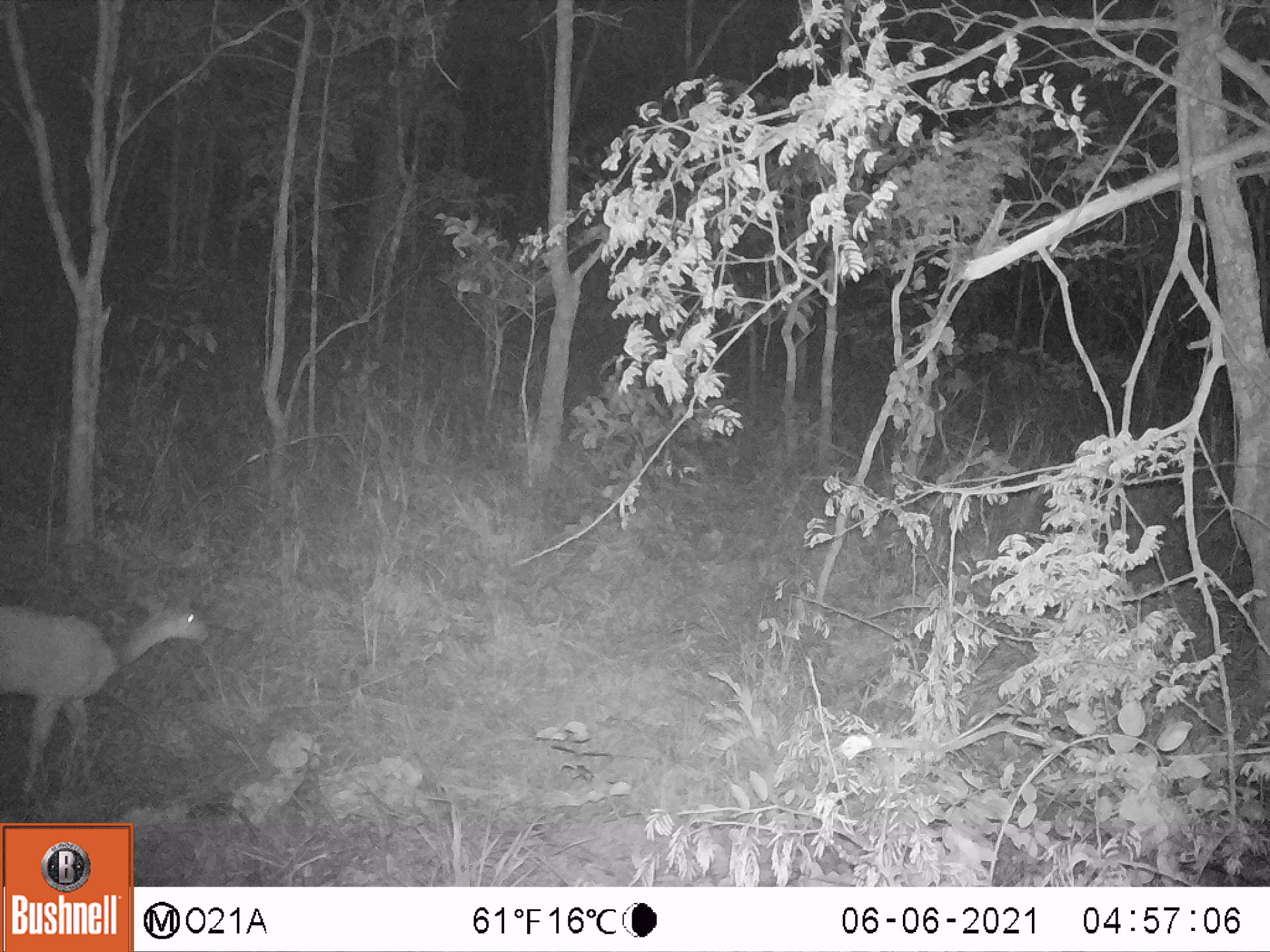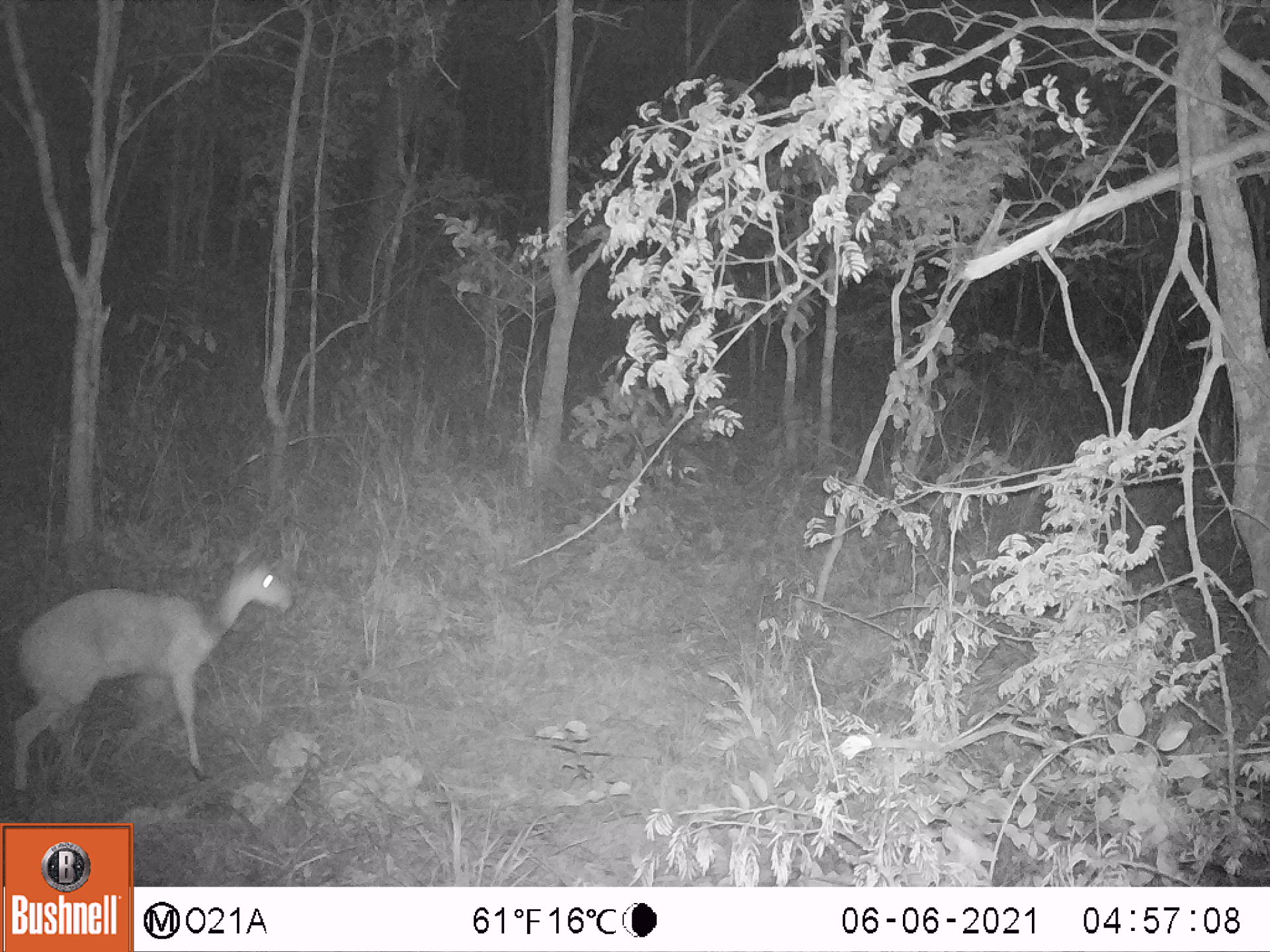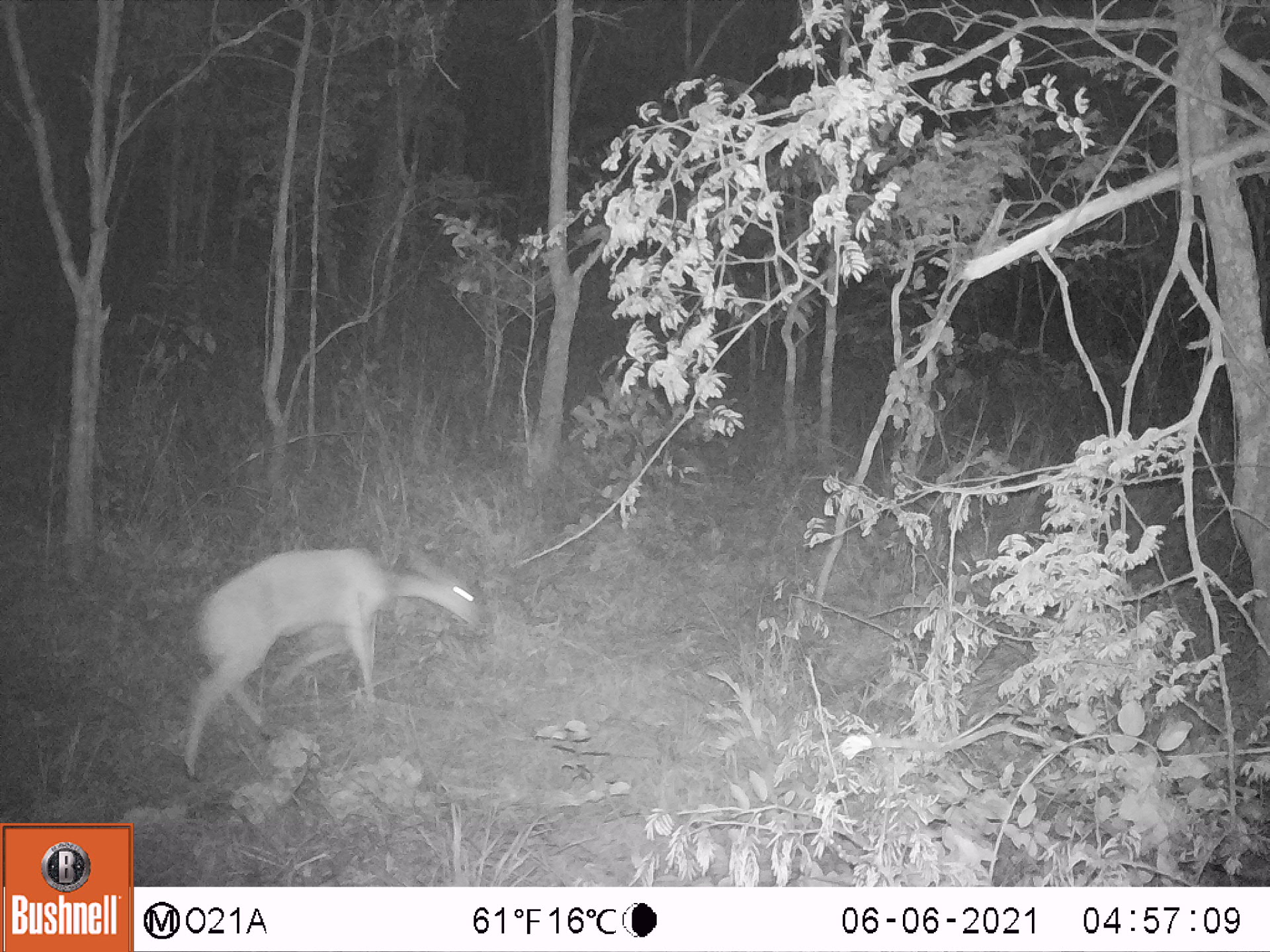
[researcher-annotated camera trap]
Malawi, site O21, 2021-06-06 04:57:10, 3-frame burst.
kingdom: Animalia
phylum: Chordata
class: Mammalia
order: Artiodactyla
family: Bovidae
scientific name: Antilopinae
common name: small antelope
Small antelope (Antilopinae), count 1.